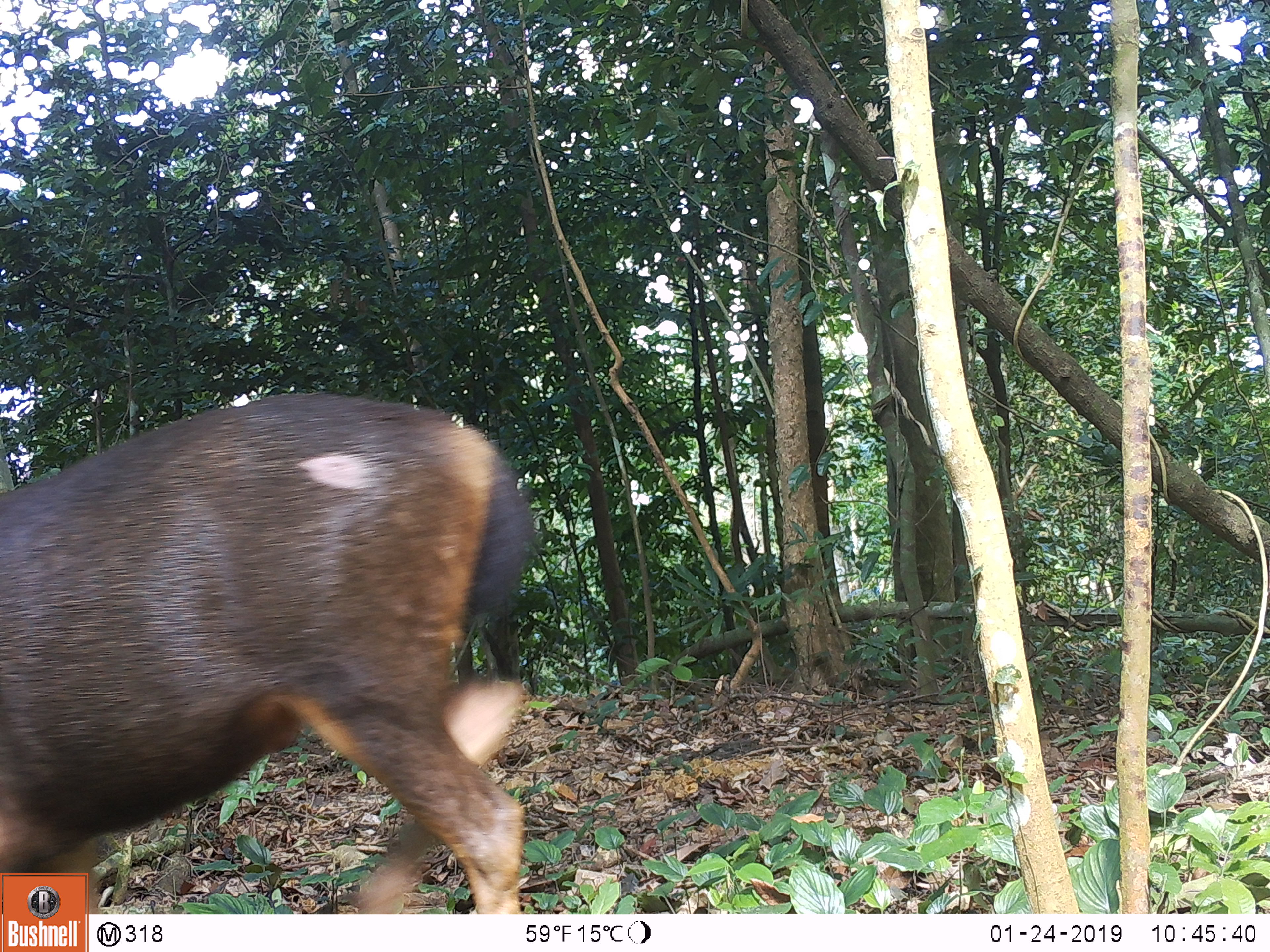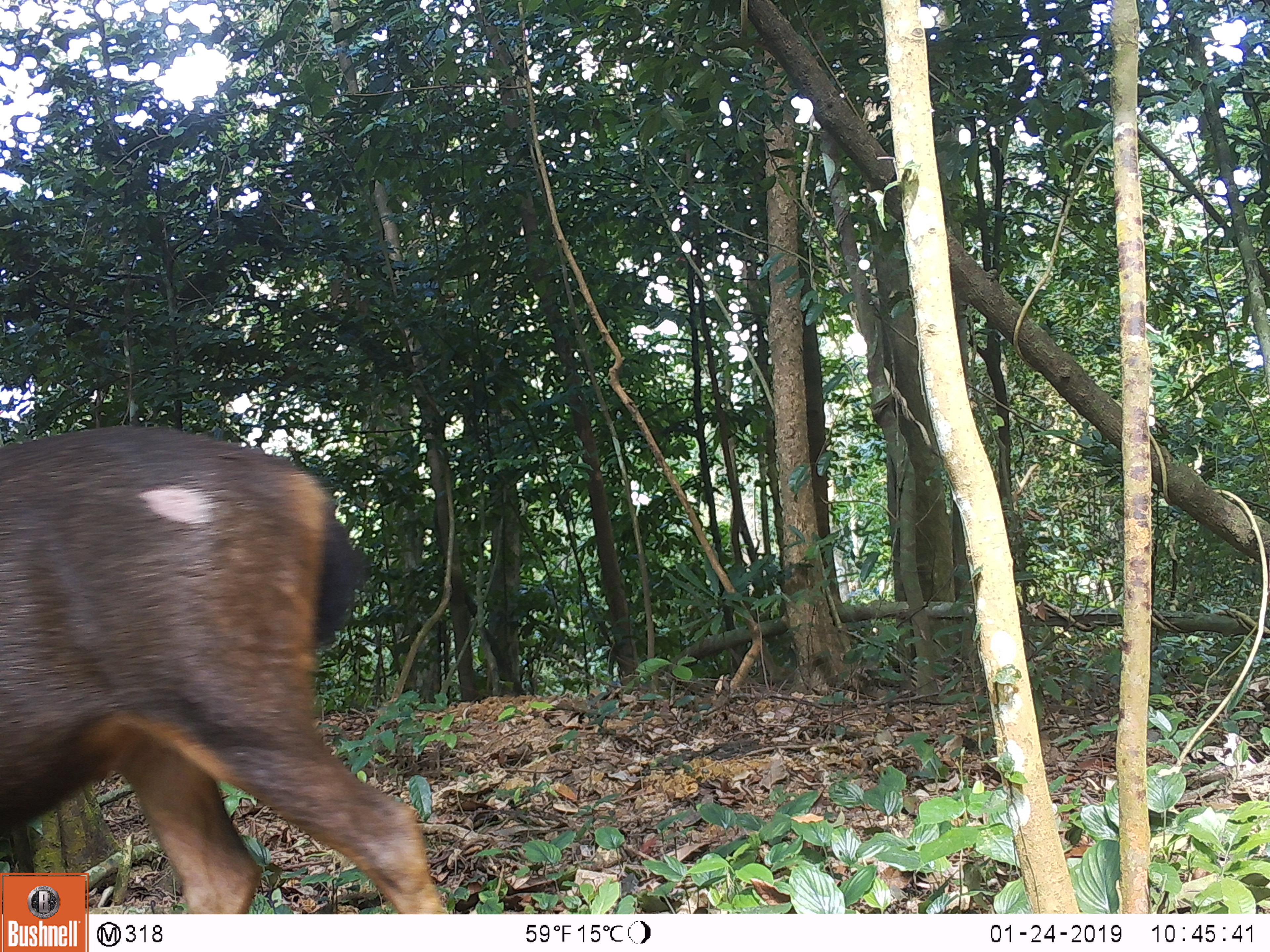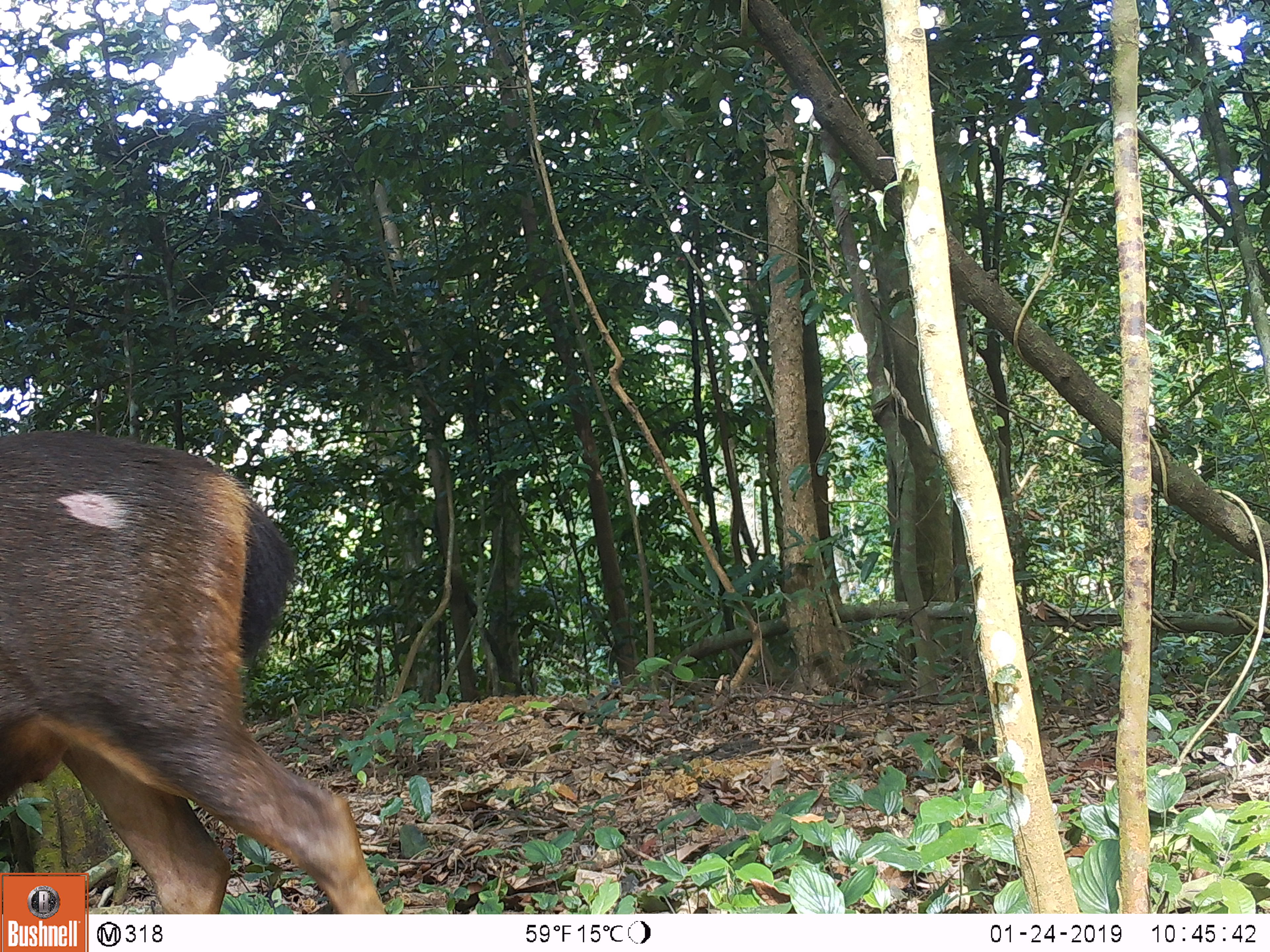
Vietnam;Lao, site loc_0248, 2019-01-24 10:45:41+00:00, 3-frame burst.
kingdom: Animalia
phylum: Chordata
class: Mammalia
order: Artiodactyla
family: Cervidae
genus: Rusa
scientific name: Rusa unicolor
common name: sambar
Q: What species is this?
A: Sambar (Rusa unicolor).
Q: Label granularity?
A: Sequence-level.